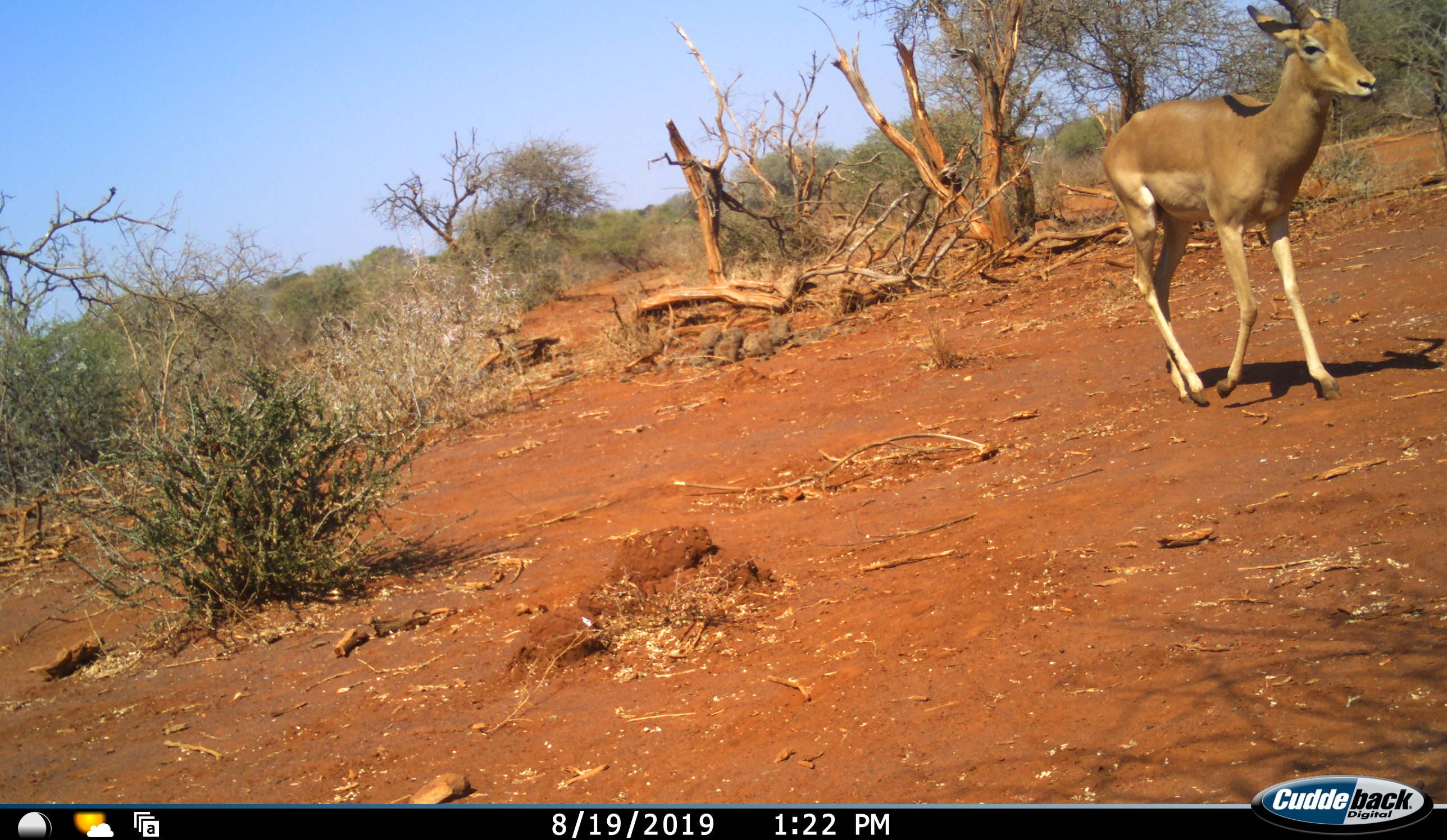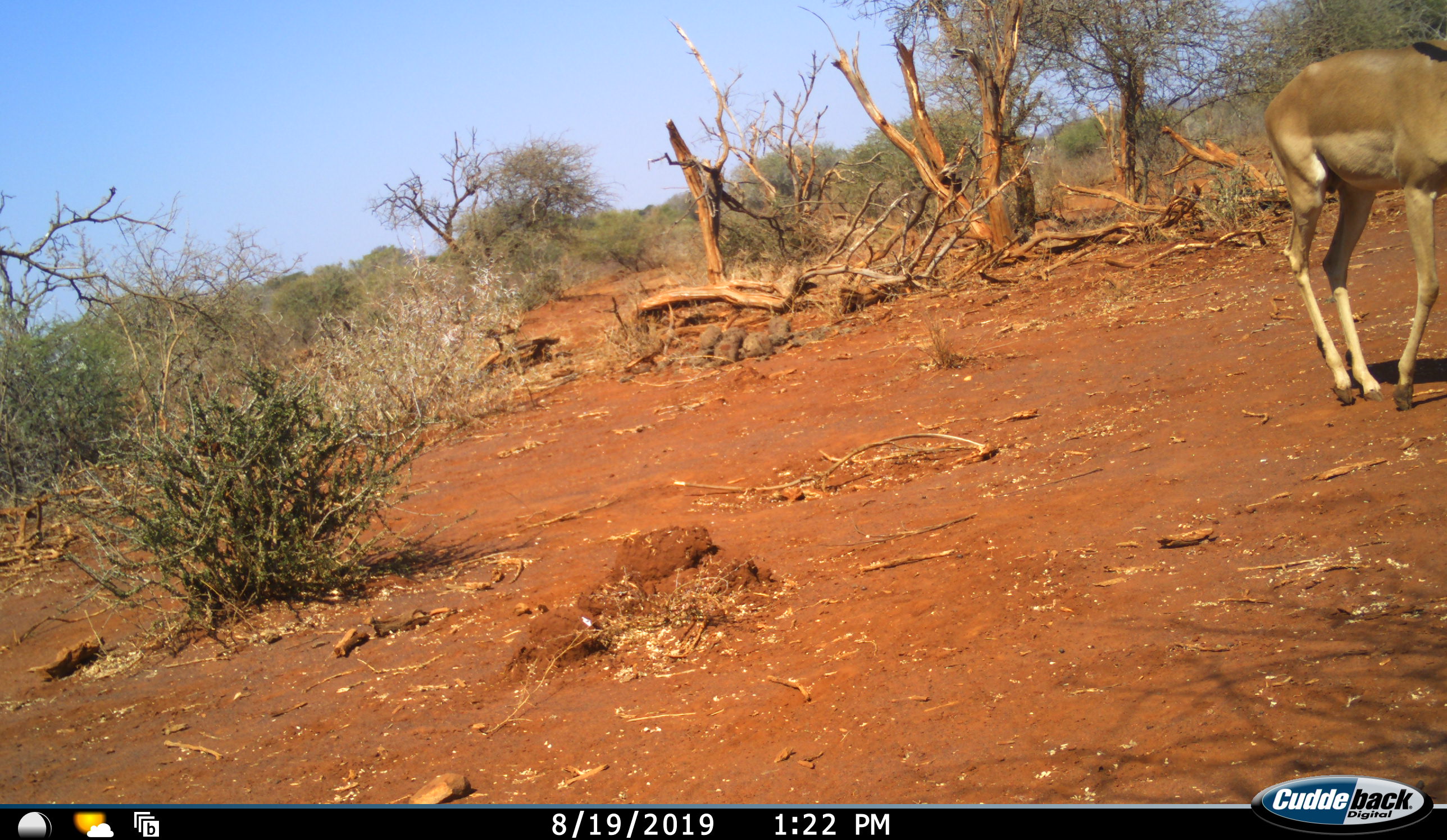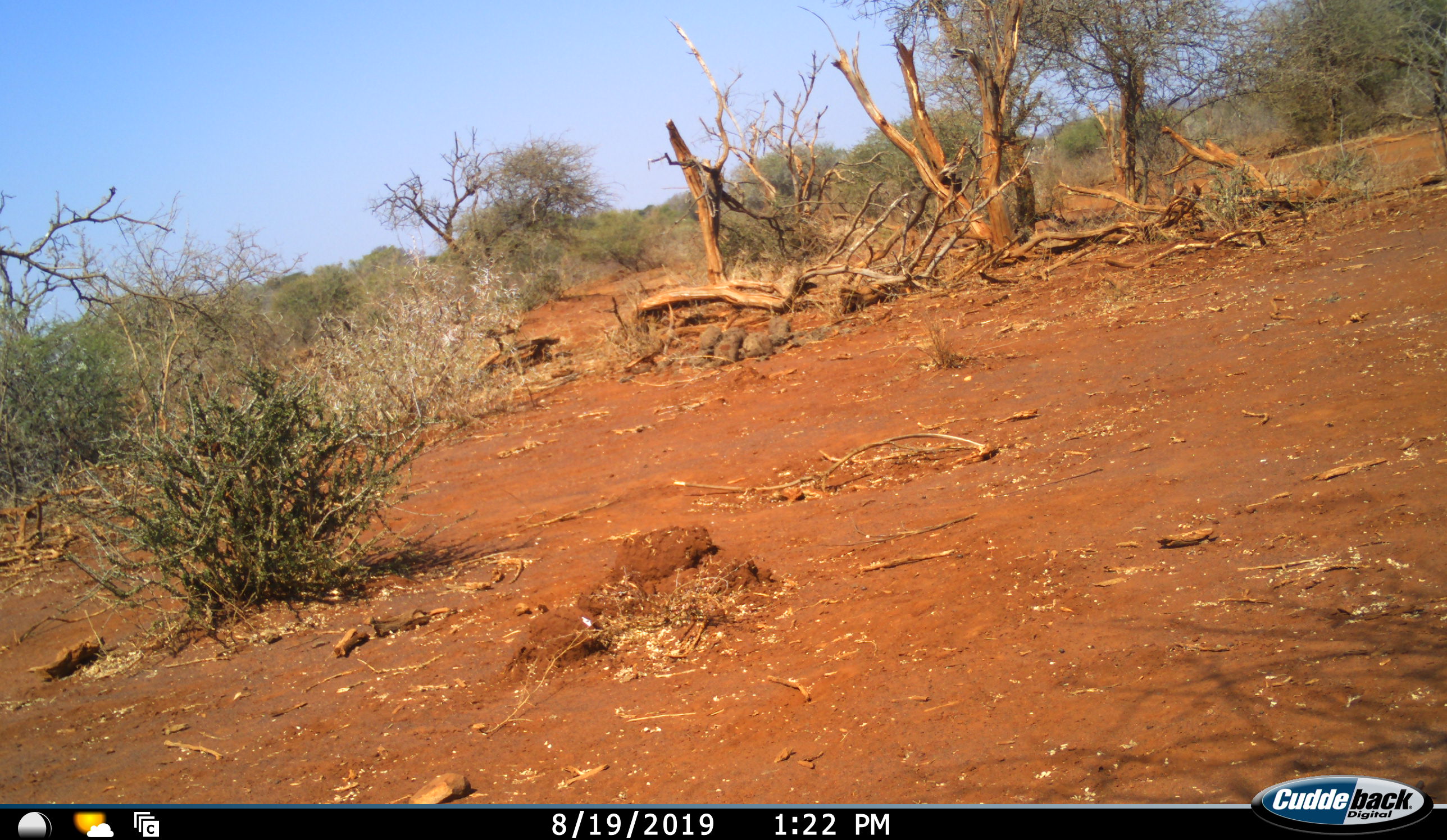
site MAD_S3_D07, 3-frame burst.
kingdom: Animalia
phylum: Chordata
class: Mammalia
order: Artiodactyla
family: Bovidae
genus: Aepyceros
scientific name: Aepyceros melampus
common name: impala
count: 1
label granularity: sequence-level